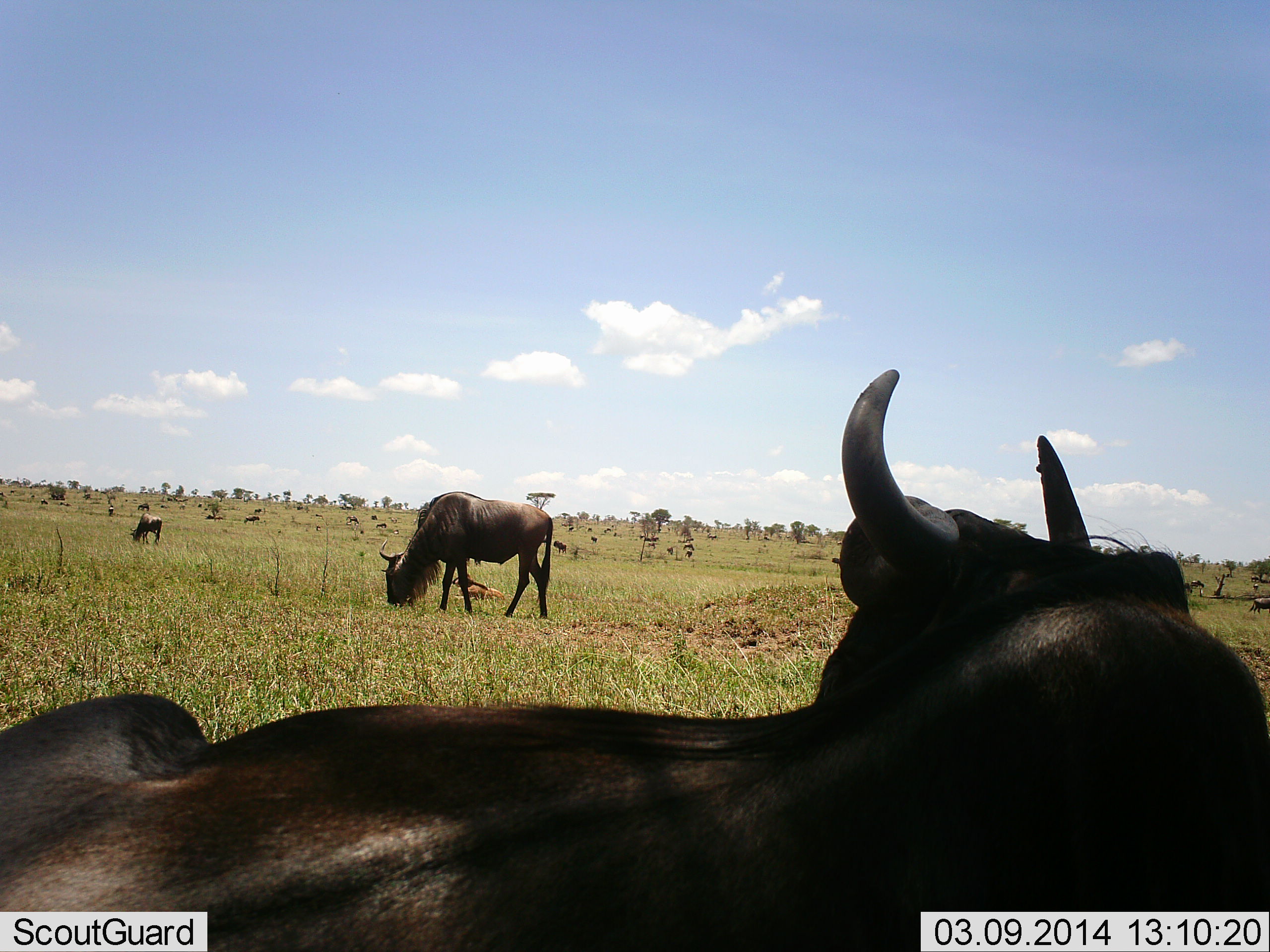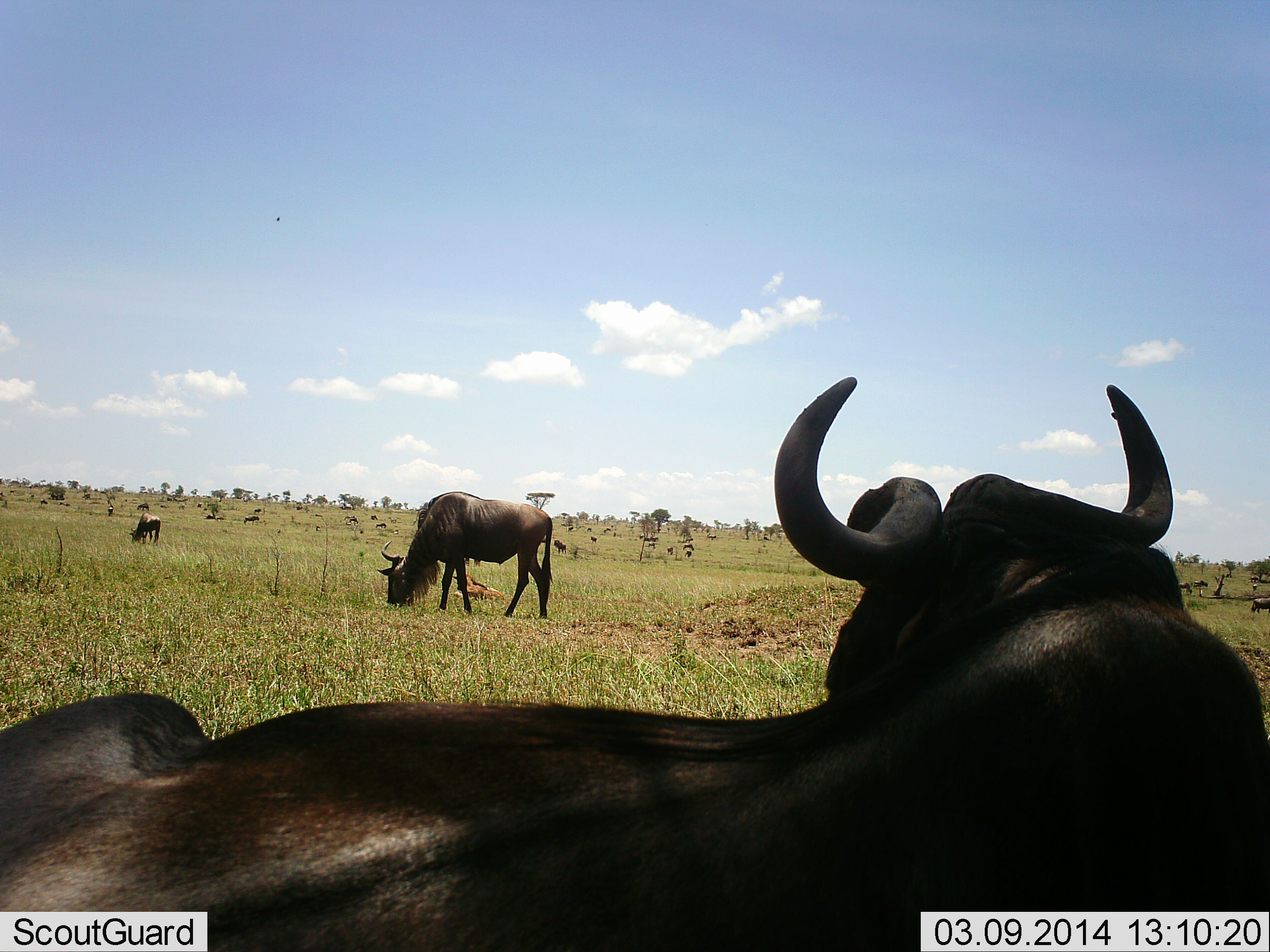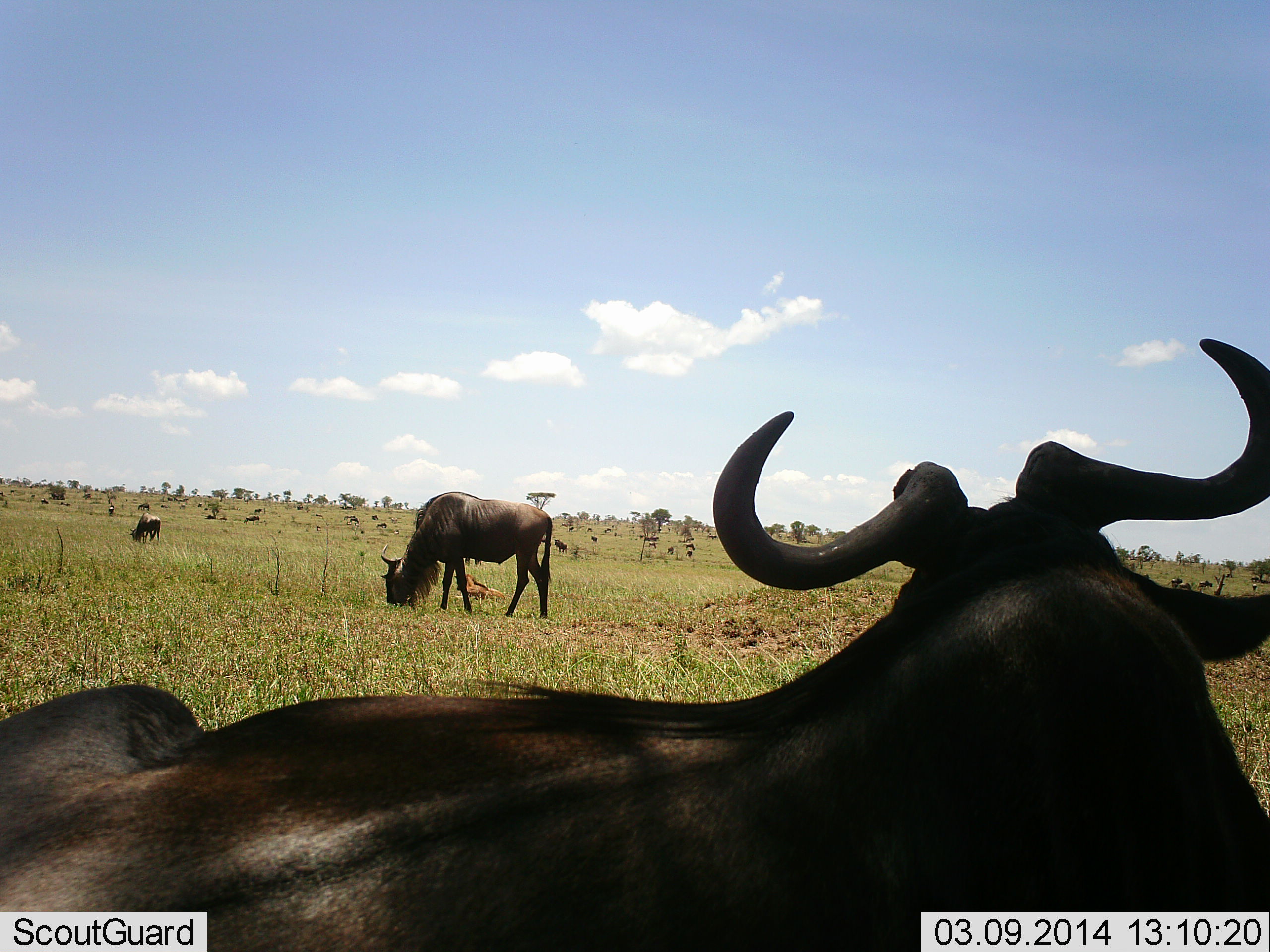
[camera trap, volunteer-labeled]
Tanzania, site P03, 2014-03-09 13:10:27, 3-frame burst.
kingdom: Animalia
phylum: Chordata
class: Mammalia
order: Artiodactyla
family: Bovidae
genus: Connochaetes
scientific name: Connochaetes taurinus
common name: blue wildebeest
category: wildebeest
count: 4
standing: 10%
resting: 80%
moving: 0%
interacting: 0%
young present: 30%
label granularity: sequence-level